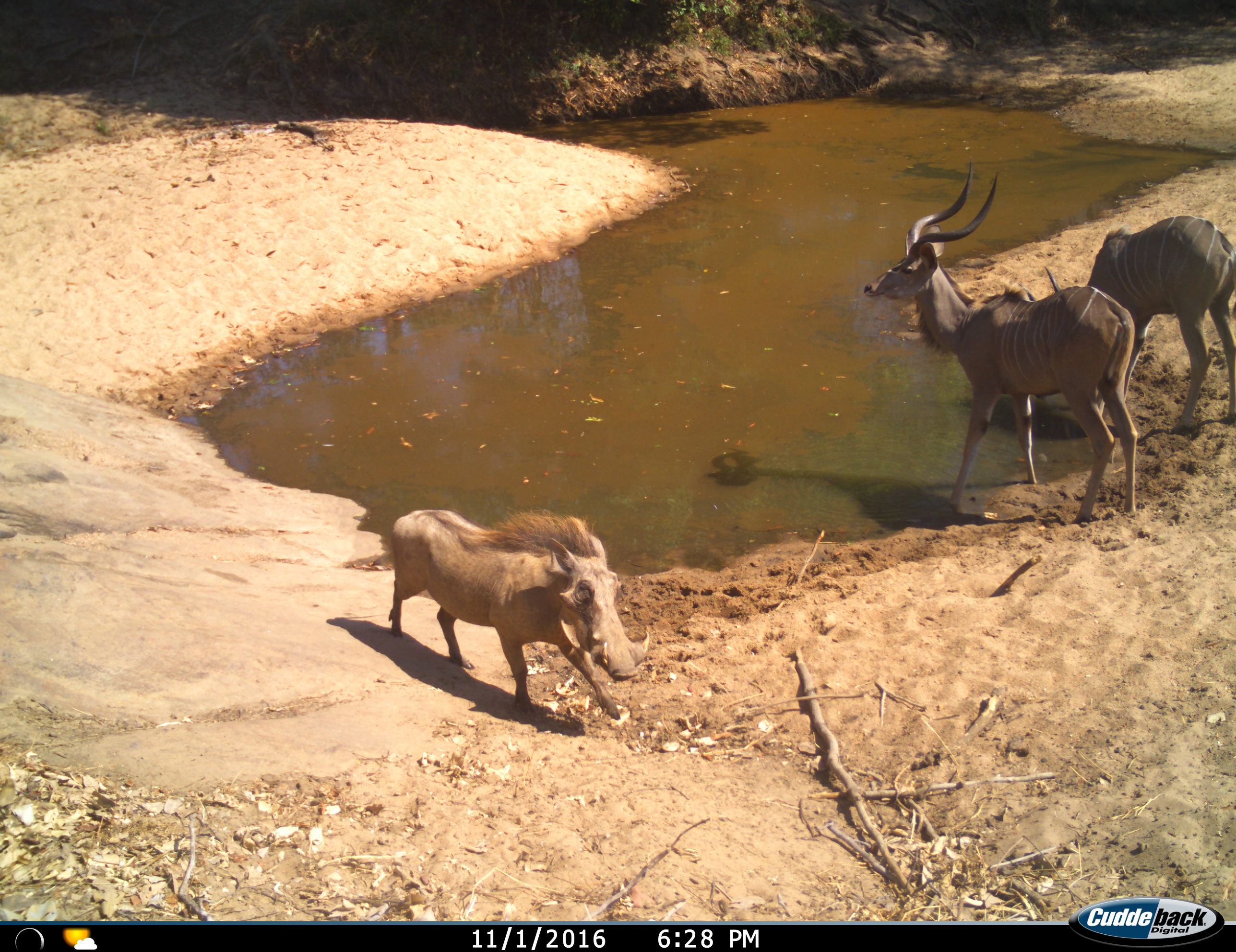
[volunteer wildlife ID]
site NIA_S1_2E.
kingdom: Animalia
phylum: Chordata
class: Mammalia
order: Artiodactyla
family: Bovidae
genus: Tragelaphus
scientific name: Tragelaphus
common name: kudu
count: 2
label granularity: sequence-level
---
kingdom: Animalia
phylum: Chordata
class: Mammalia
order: Artiodactyla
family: Suidae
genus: Phacochoerus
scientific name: Phacochoerus africanus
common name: warthog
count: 1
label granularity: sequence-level